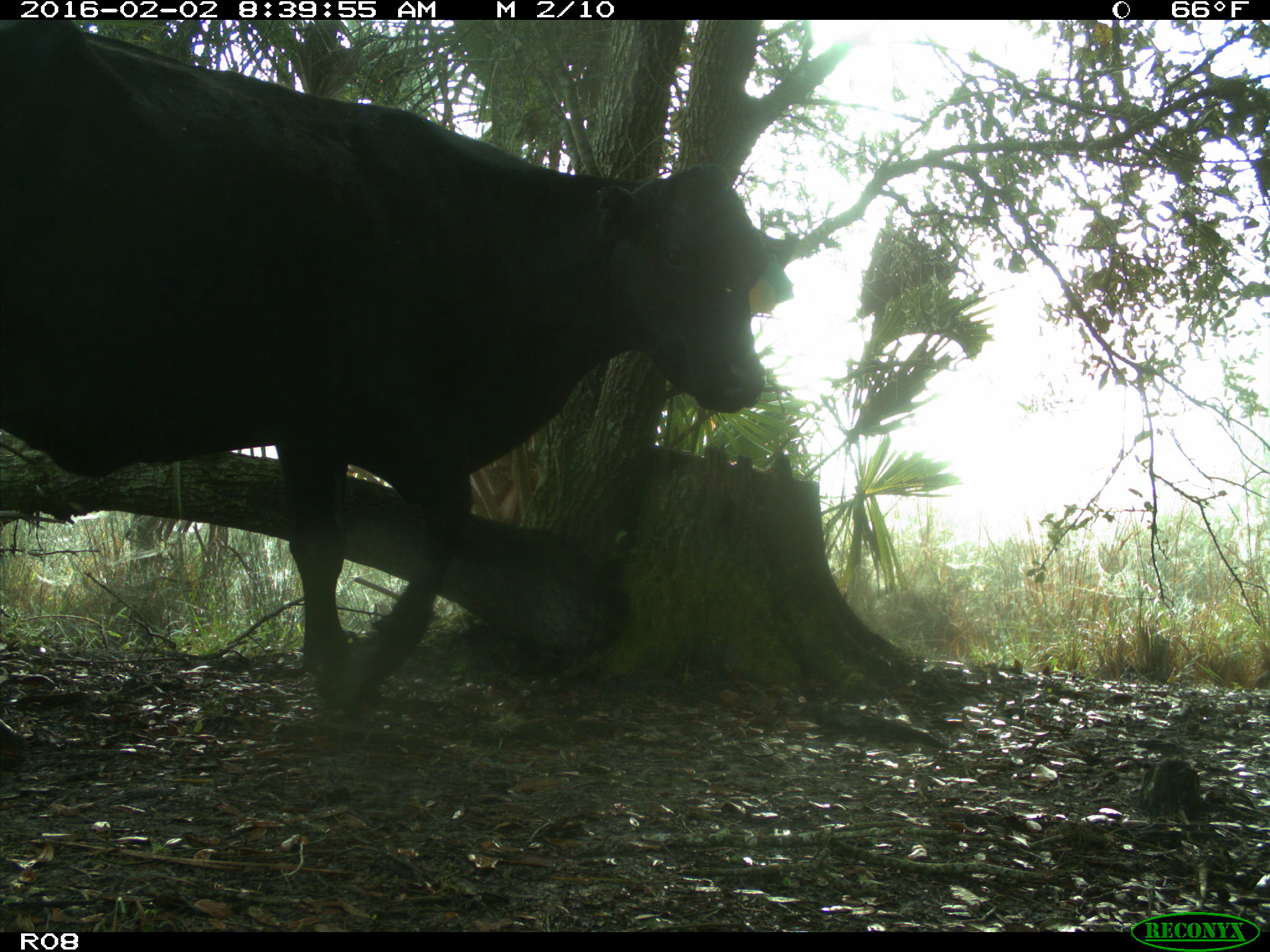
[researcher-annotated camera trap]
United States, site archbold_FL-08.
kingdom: Animalia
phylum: Chordata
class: Mammalia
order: Artiodactyla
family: Bovidae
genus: Bos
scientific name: Bos taurus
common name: domestic cow